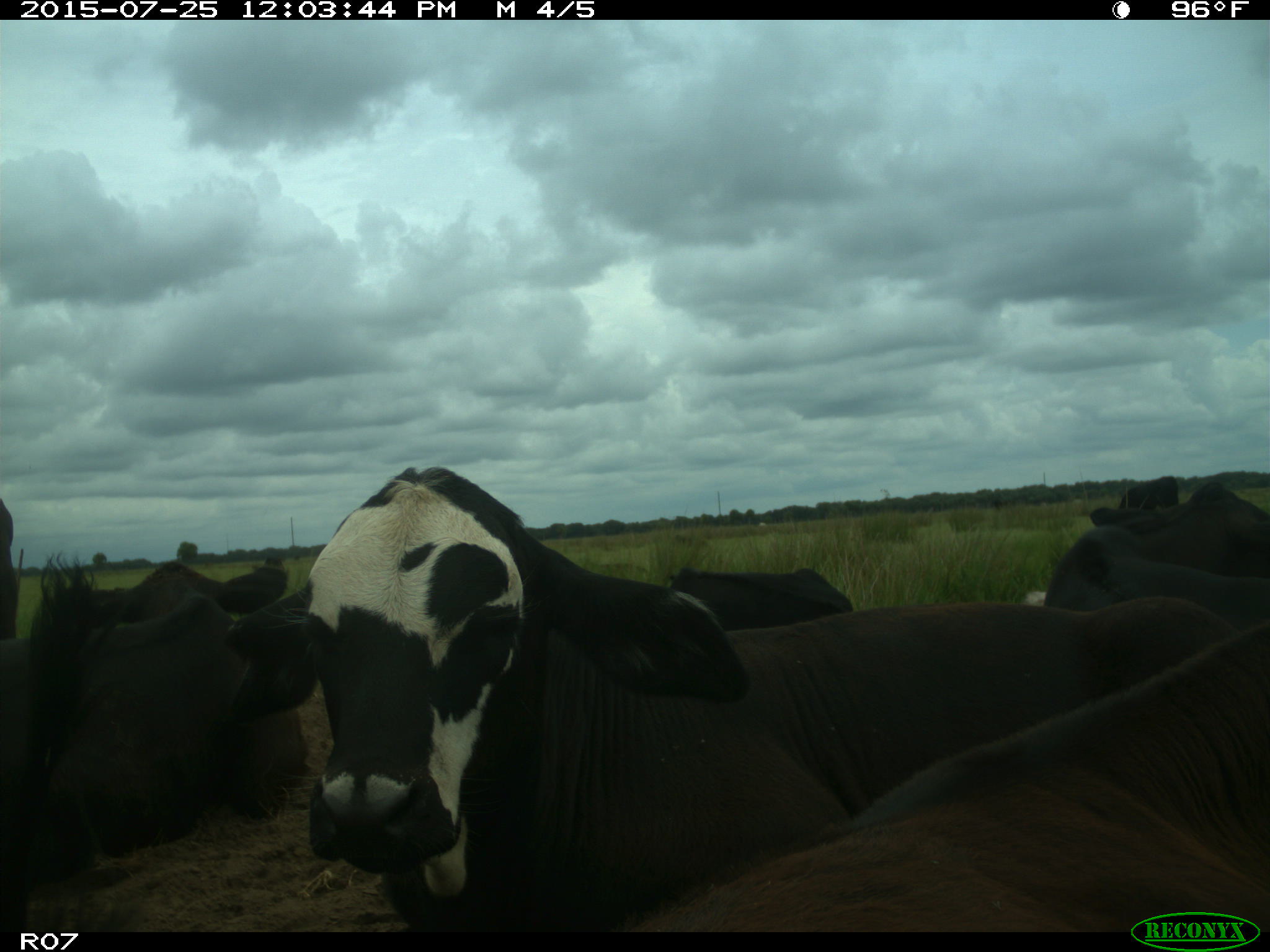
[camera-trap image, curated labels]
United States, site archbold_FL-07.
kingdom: Animalia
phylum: Chordata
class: Mammalia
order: Artiodactyla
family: Bovidae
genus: Bos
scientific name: Bos taurus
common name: domestic cow